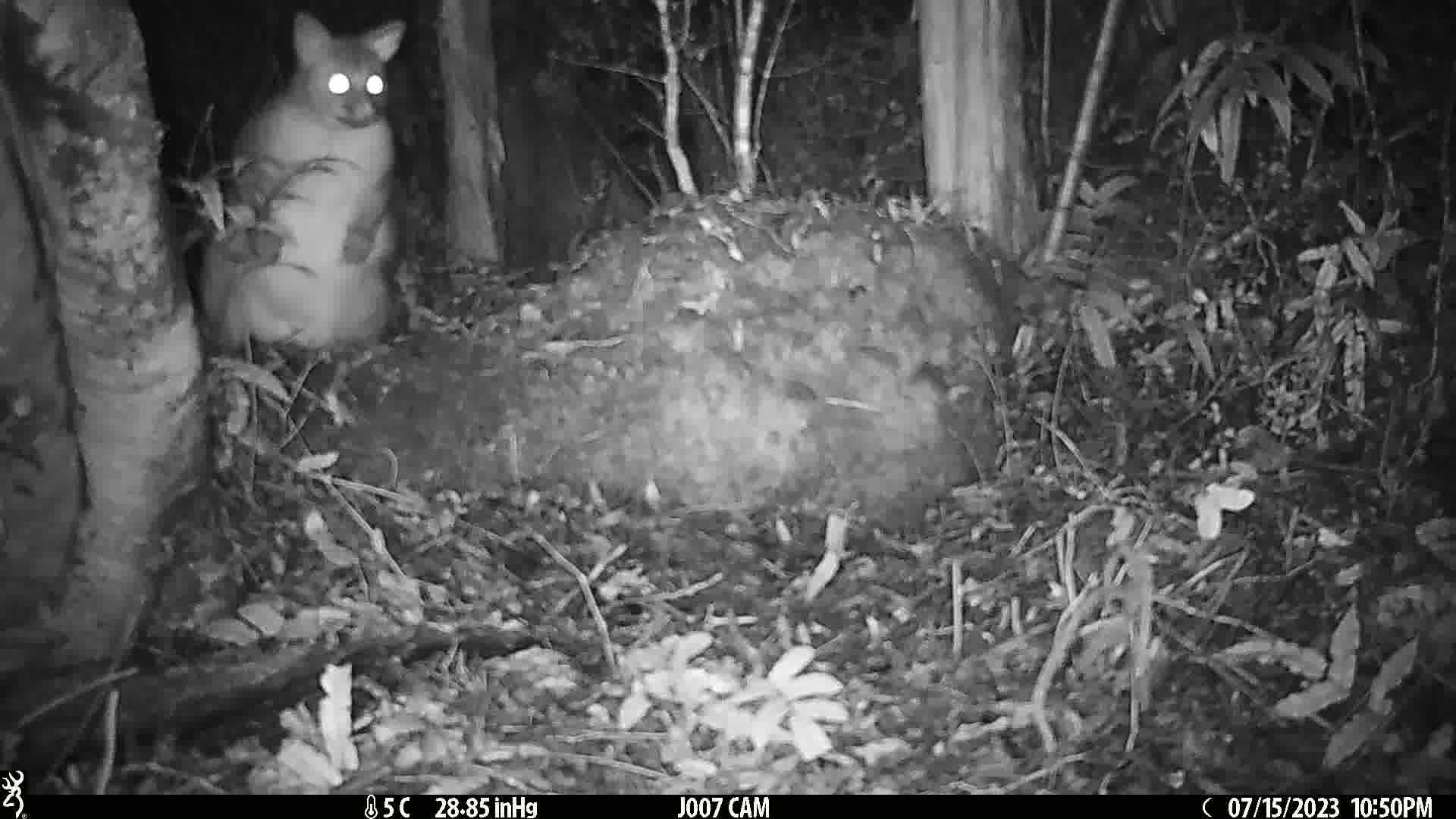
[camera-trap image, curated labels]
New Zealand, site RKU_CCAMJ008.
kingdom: Animalia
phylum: Chordata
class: Mammalia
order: Diprotodontia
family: Phalangeridae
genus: Trichosurus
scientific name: Trichosurus vulpecula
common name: common brushtail possum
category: possum